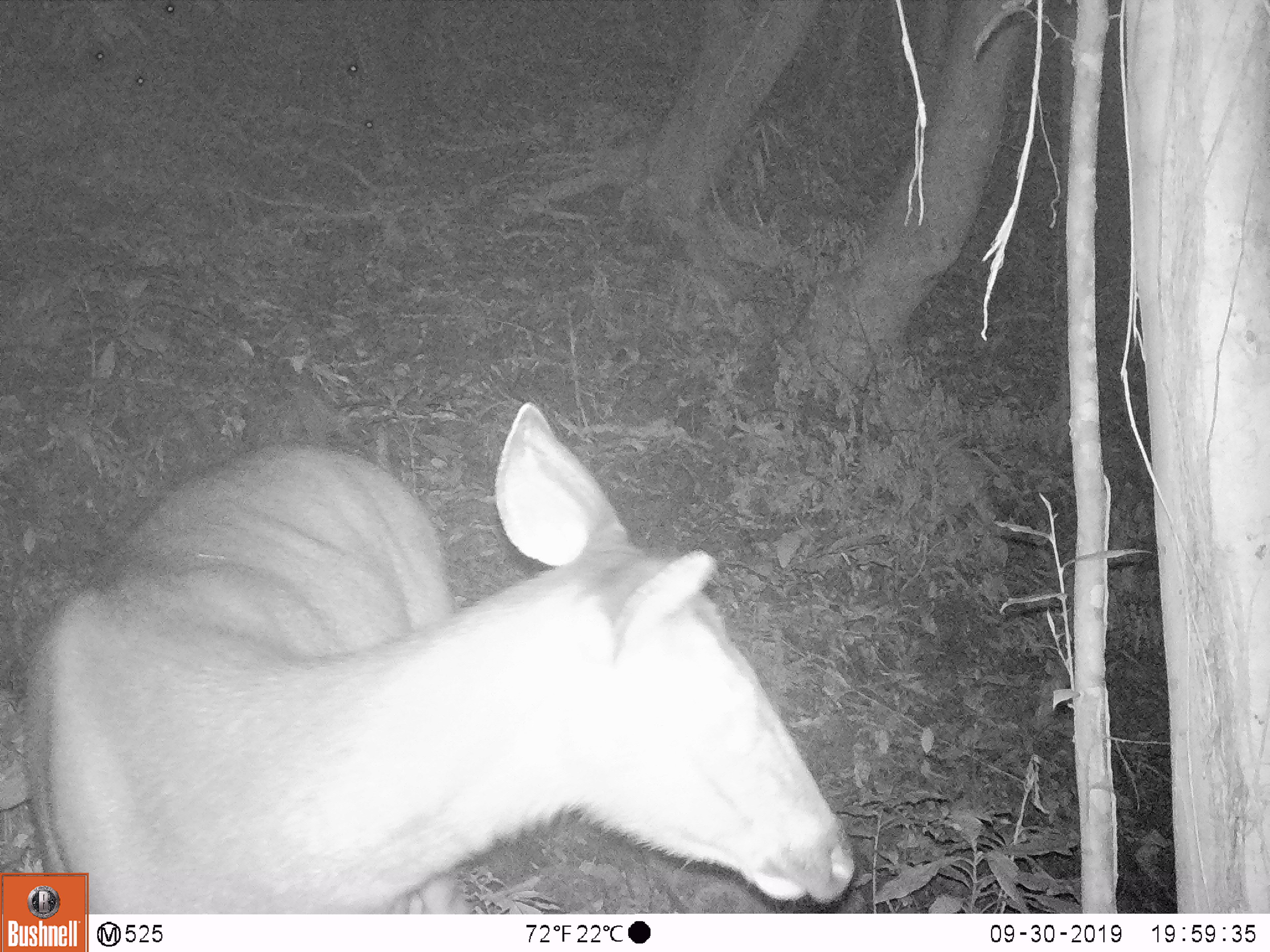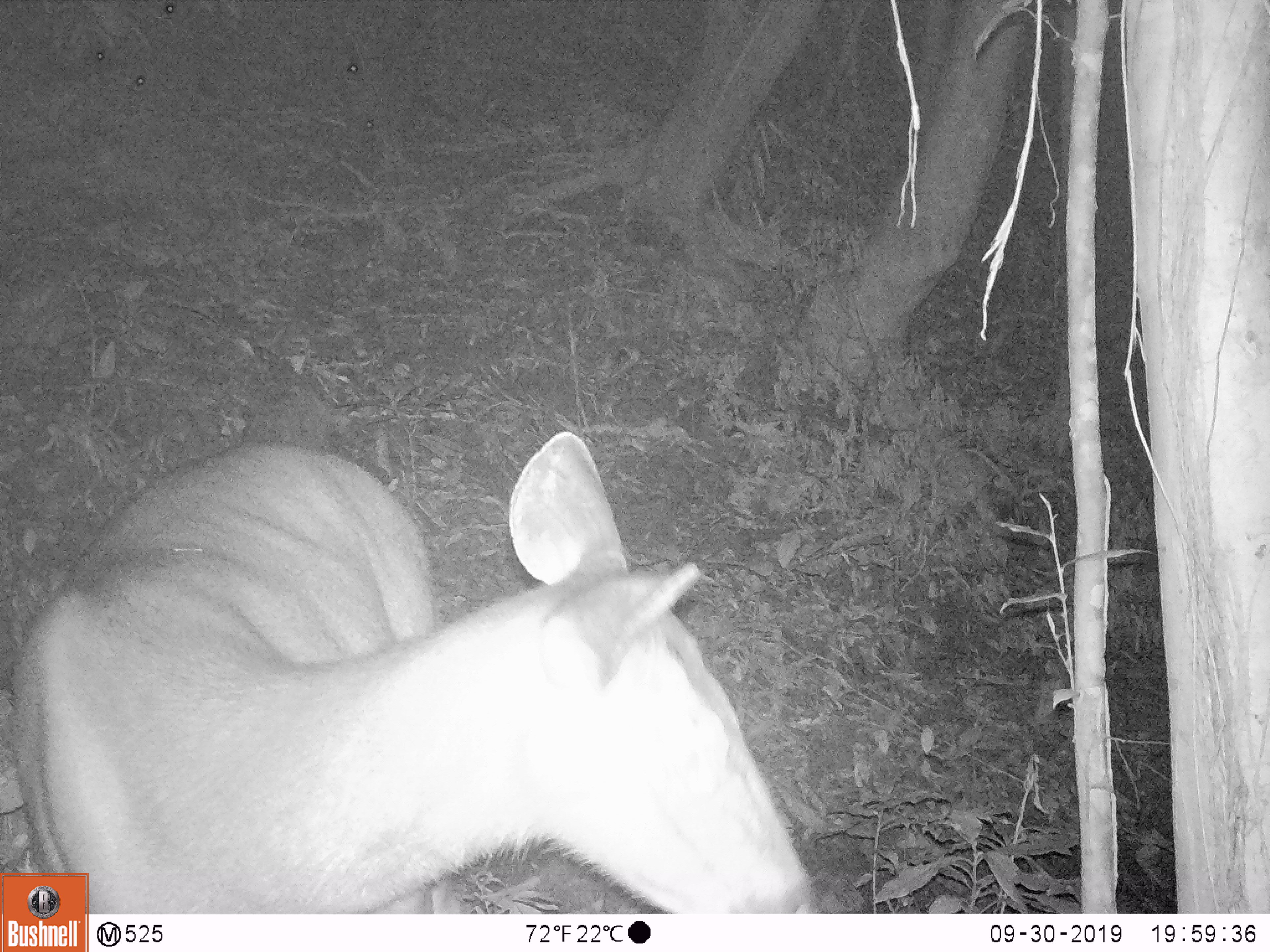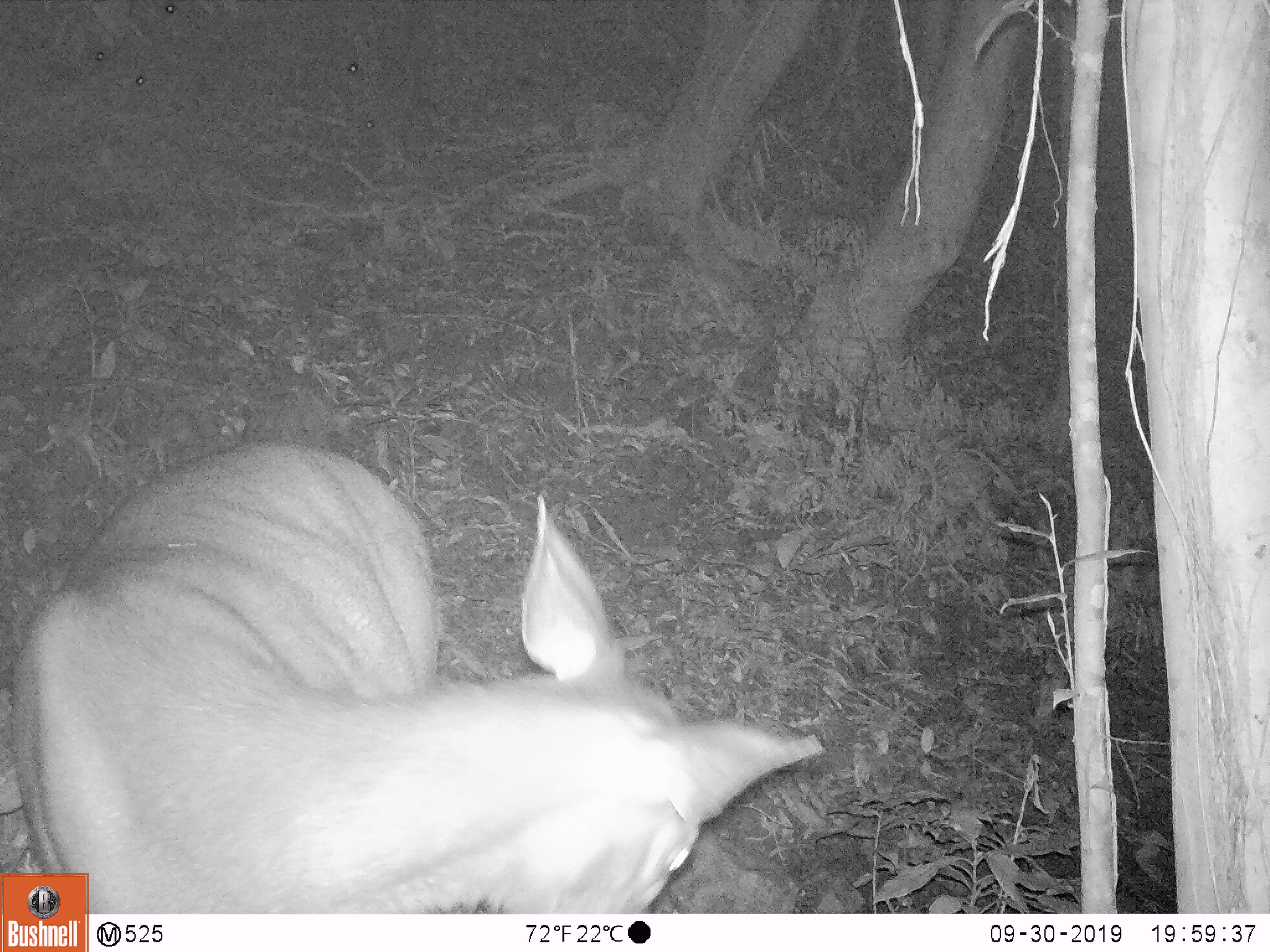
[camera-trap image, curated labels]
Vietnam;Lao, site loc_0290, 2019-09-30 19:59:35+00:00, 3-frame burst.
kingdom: Animalia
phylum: Chordata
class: Mammalia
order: Artiodactyla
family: Cervidae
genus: Rusa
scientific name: Rusa unicolor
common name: sambar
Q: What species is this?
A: Sambar (Rusa unicolor).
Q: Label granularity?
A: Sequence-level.